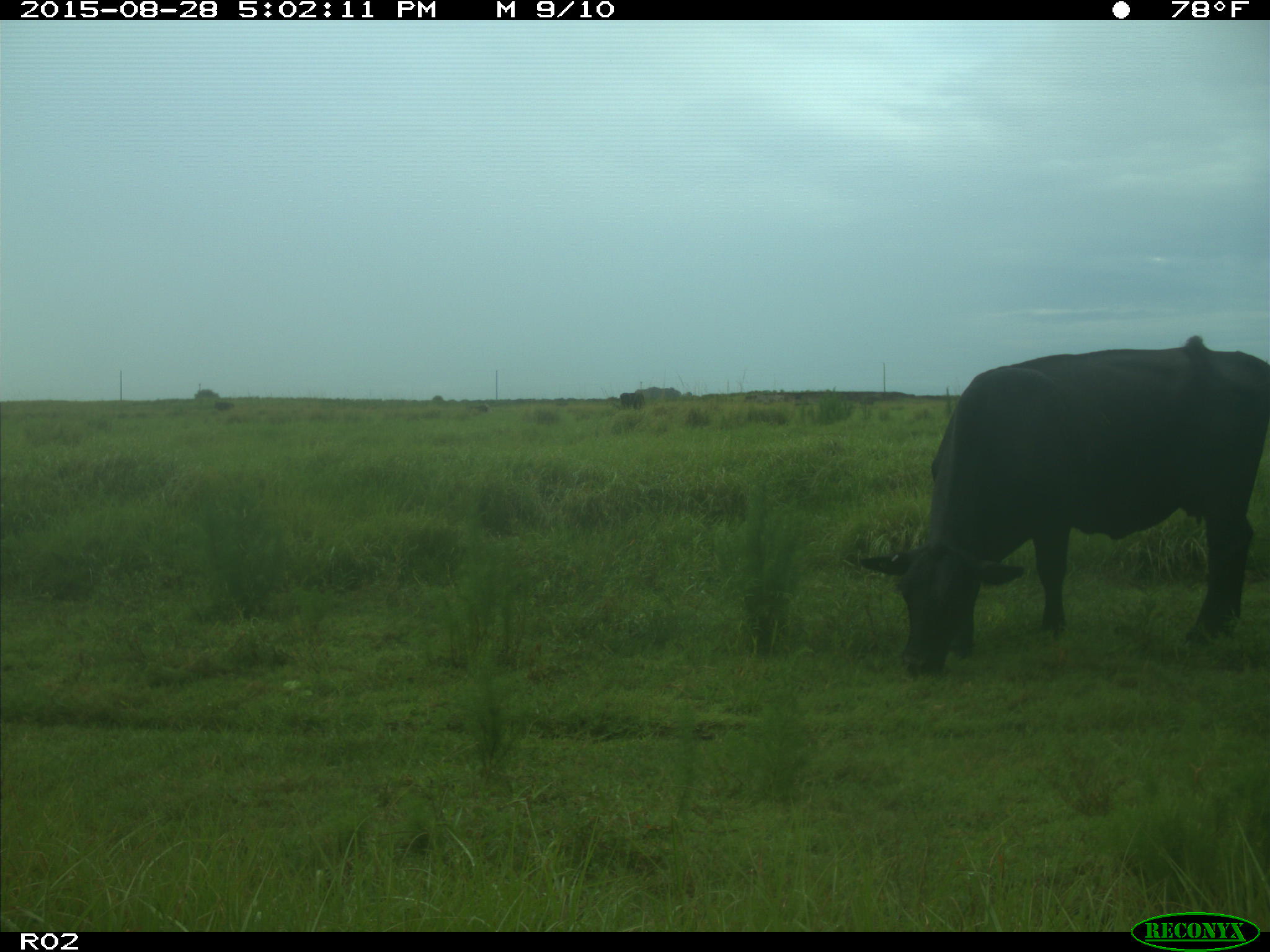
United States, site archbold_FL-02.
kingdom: Animalia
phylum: Chordata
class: Mammalia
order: Artiodactyla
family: Bovidae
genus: Bos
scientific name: Bos taurus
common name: domestic cow